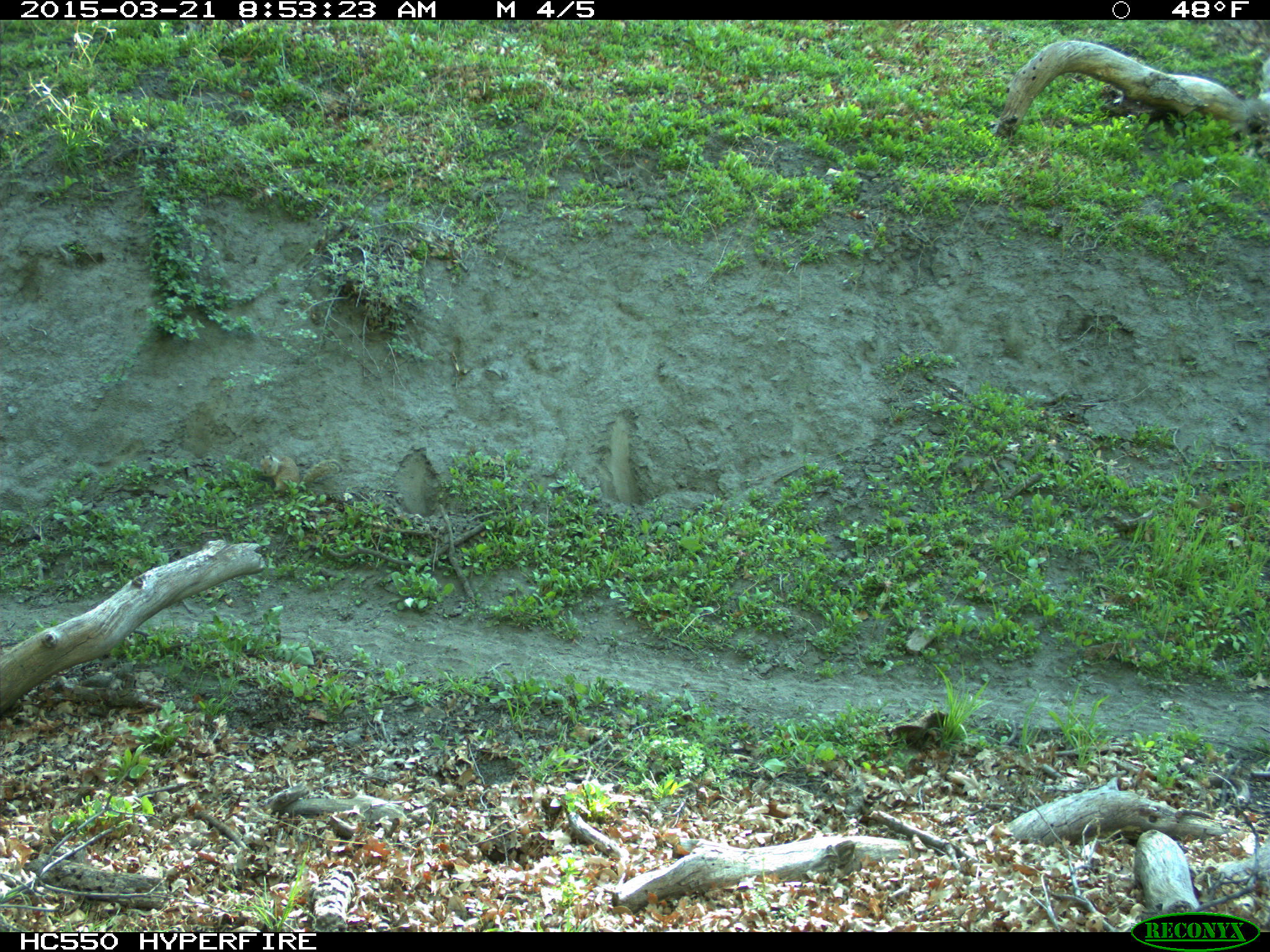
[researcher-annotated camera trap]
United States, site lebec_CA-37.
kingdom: Animalia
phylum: Chordata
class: Mammalia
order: Rodentia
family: Sciuridae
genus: Otospermophilus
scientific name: Otospermophilus beecheyi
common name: california ground squirrel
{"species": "Otospermophilus beecheyi (california ground squirrel)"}